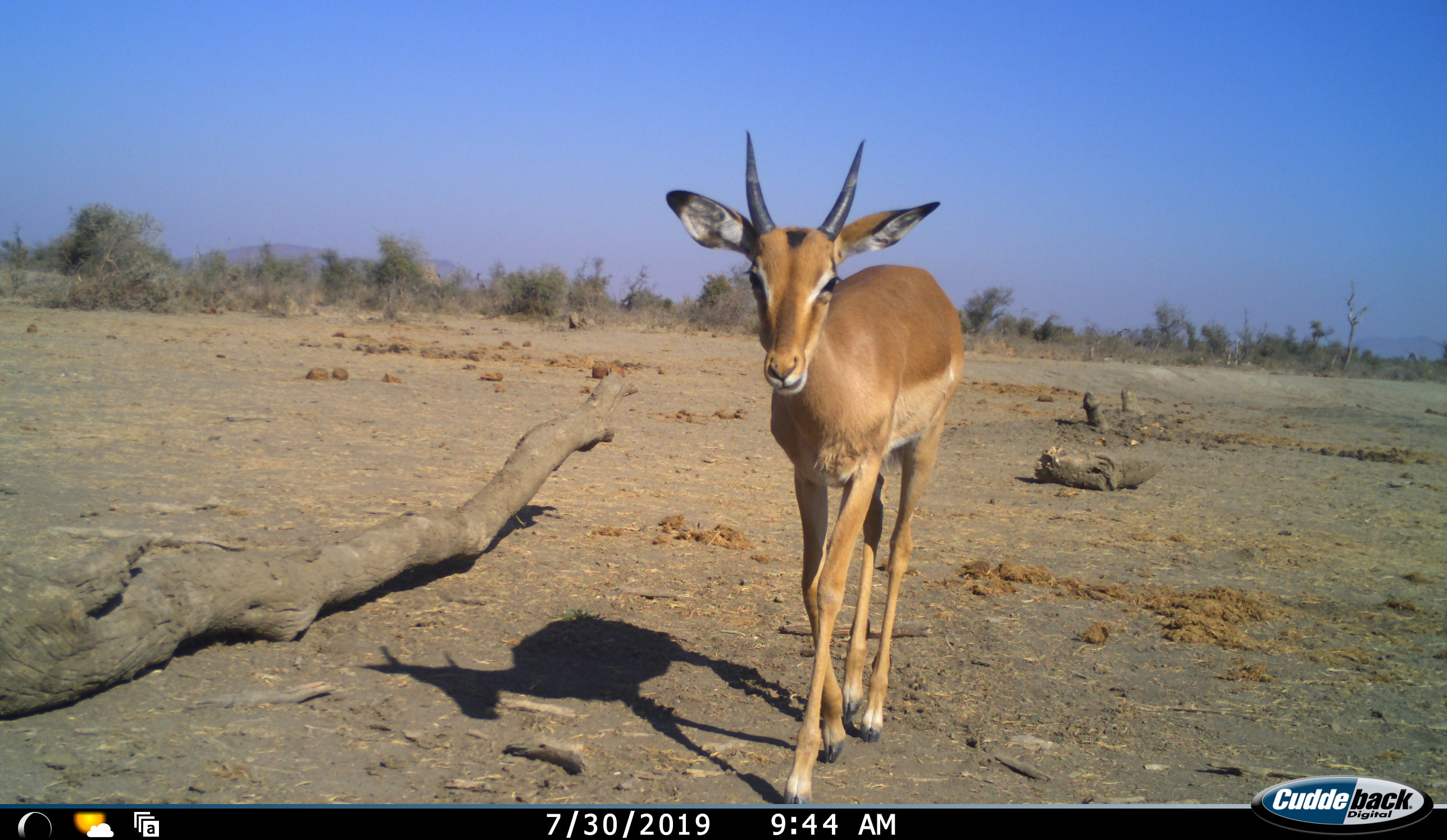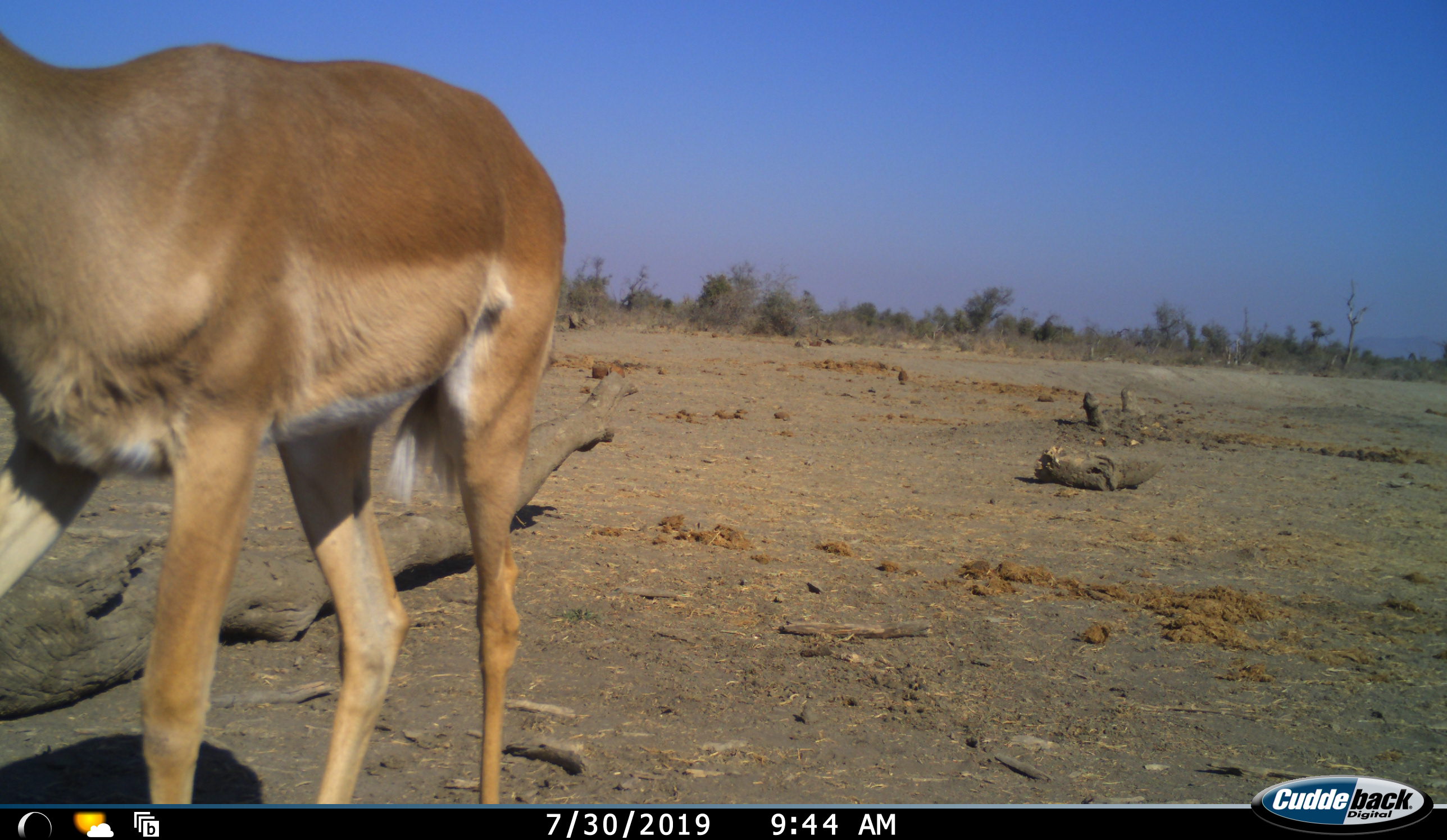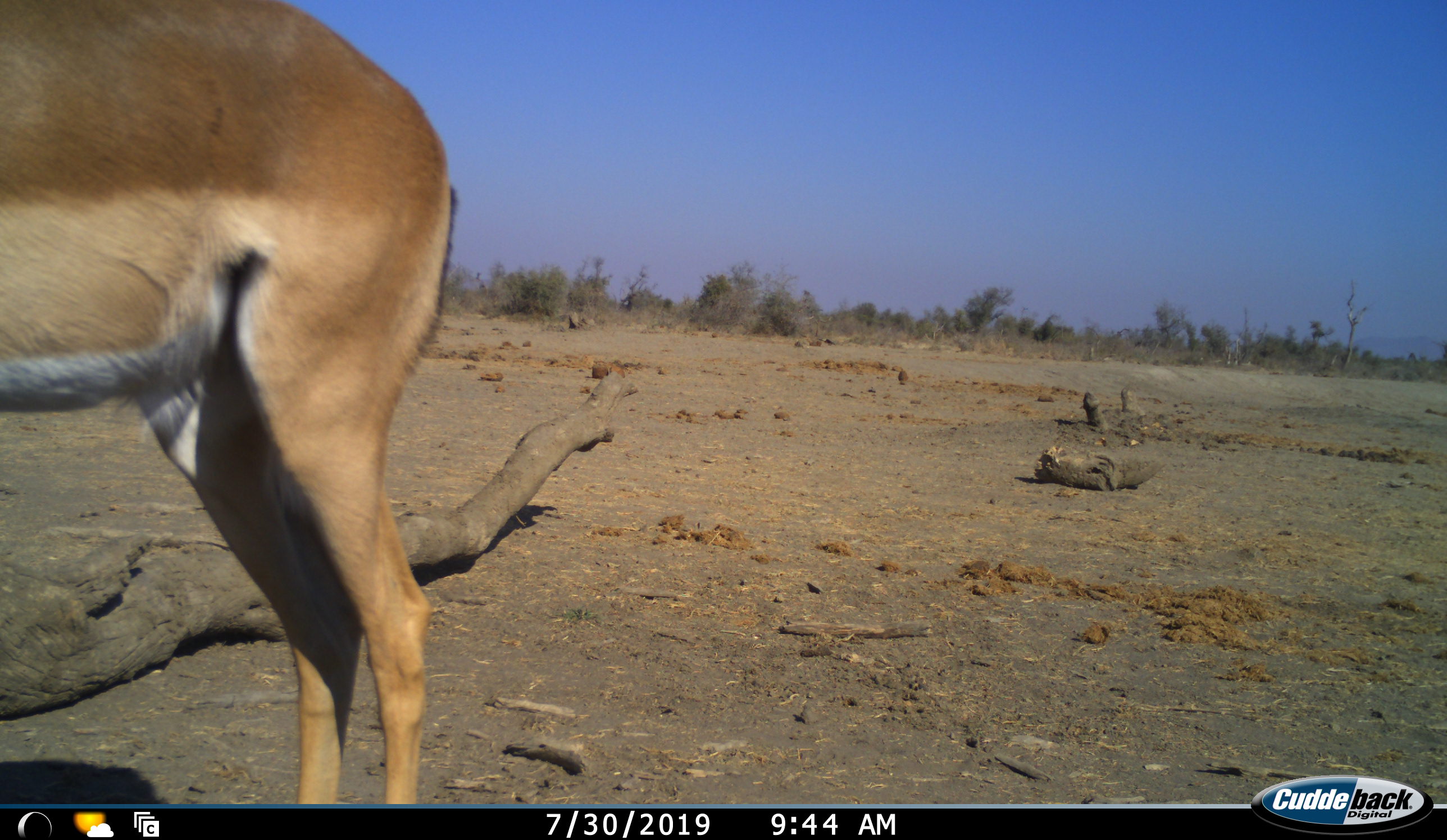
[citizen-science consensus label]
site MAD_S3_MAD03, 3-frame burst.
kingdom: Animalia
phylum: Chordata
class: Mammalia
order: Artiodactyla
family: Bovidae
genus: Aepyceros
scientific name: Aepyceros melampus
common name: impala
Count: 1.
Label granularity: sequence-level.